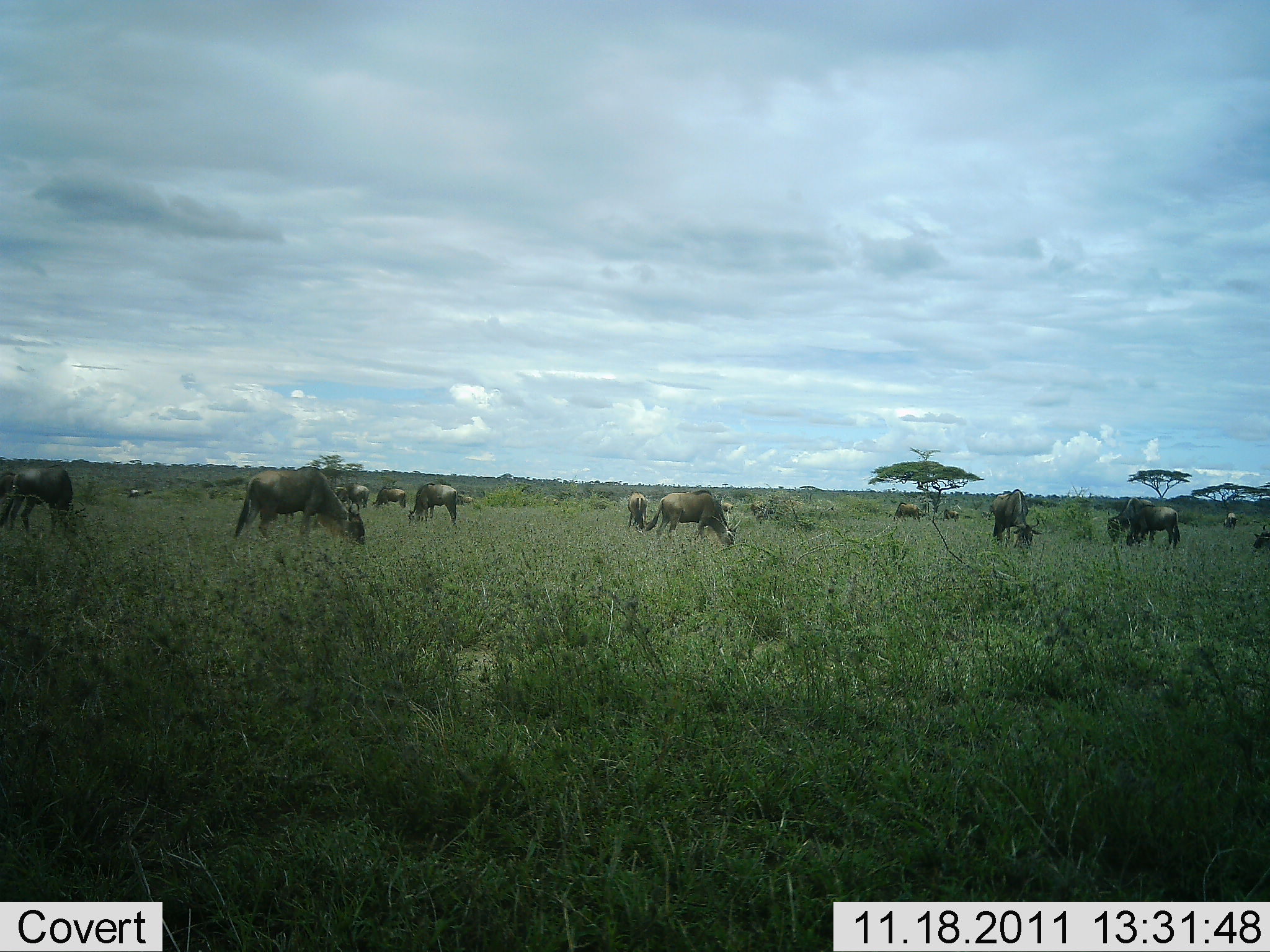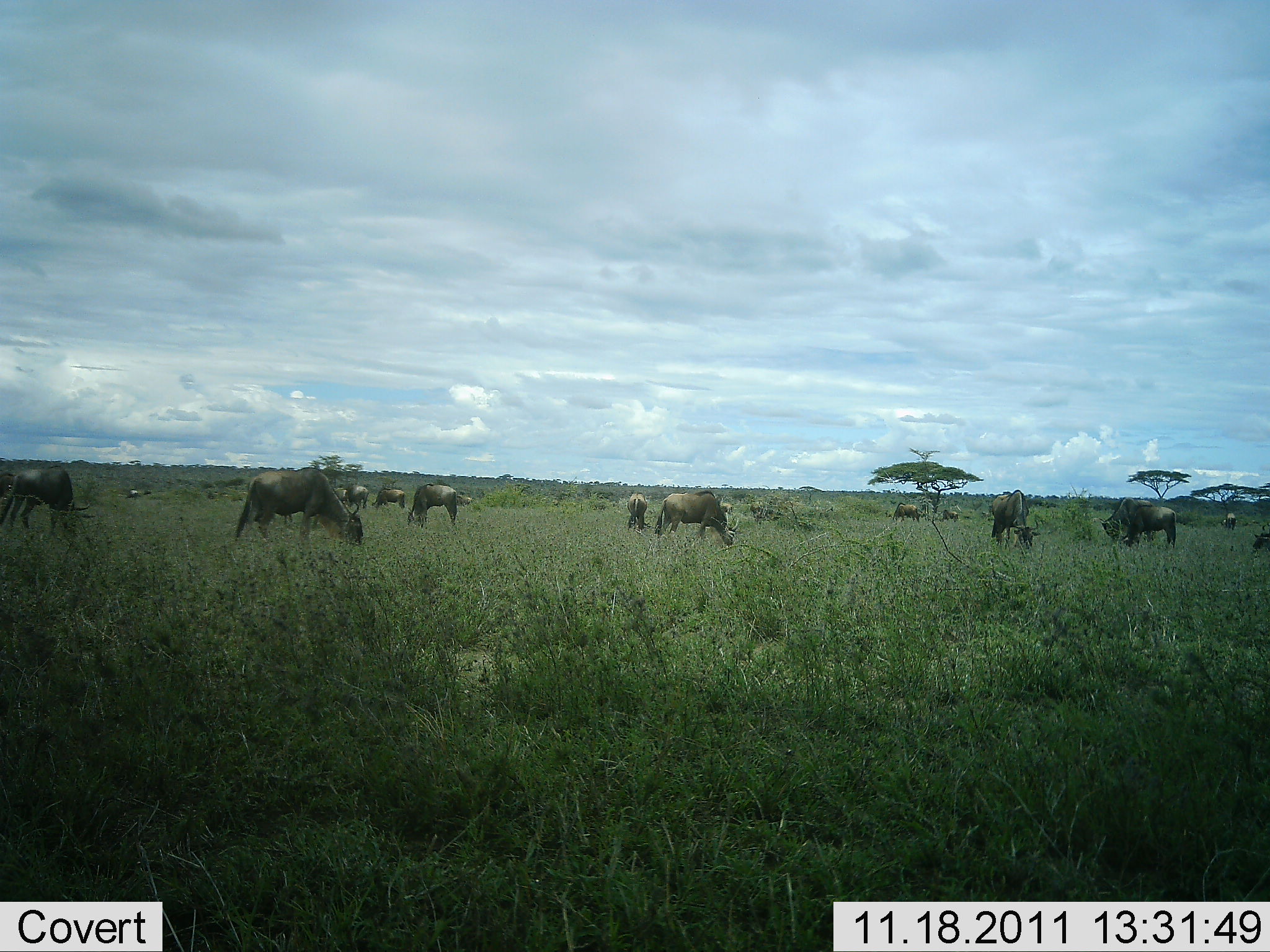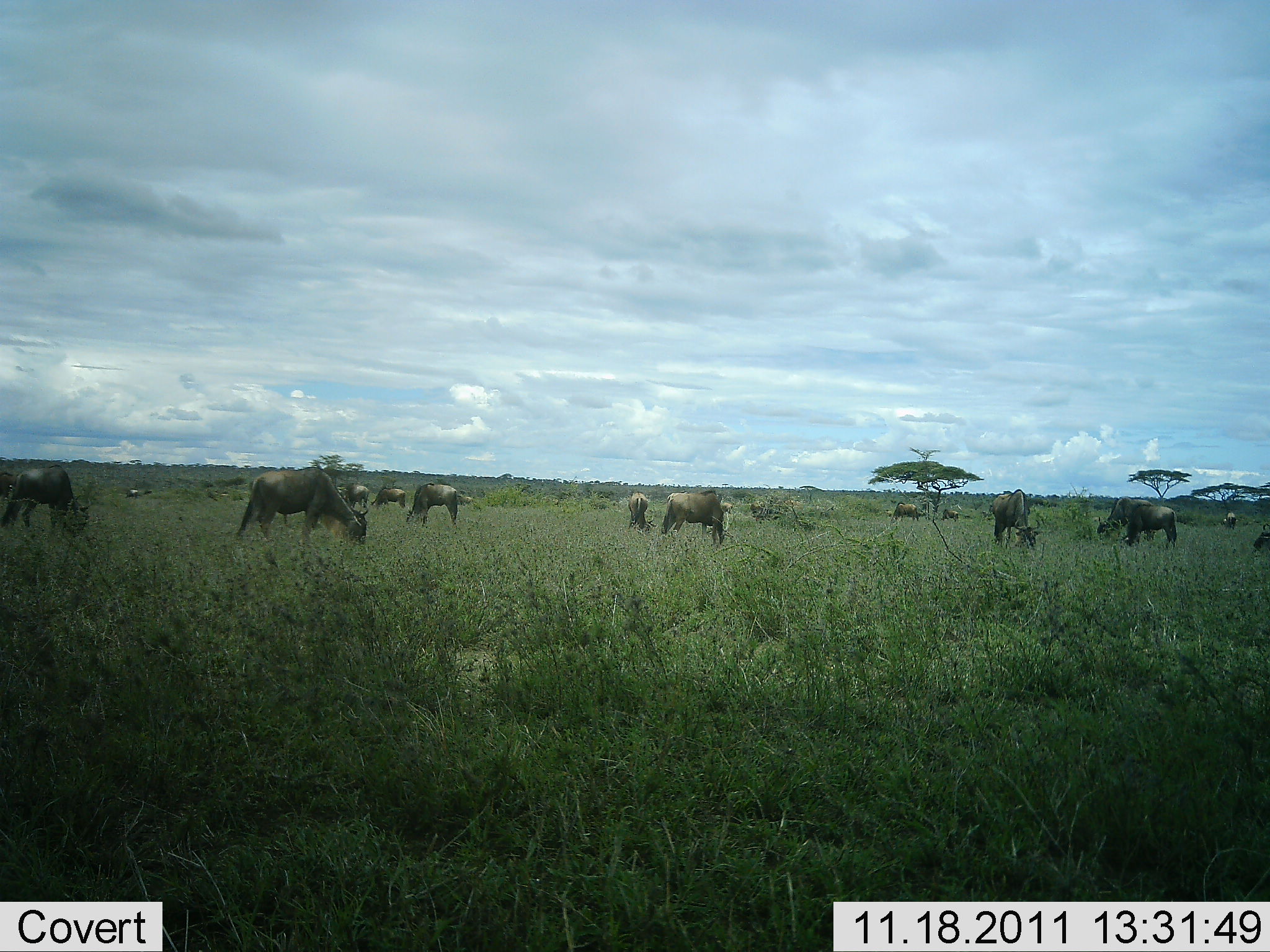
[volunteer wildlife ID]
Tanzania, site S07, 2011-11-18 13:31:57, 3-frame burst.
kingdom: Animalia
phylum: Chordata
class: Mammalia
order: Artiodactyla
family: Bovidae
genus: Connochaetes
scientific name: Connochaetes taurinus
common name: blue wildebeest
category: wildebeest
Wildebeest (blue wildebeest) (Connochaetes taurinus), count 11-50. Behavior (volunteer vote fractions): standing 17%, resting 0%, moving 17%, interacting 8%. Young present (vote fraction): 0%. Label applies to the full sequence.